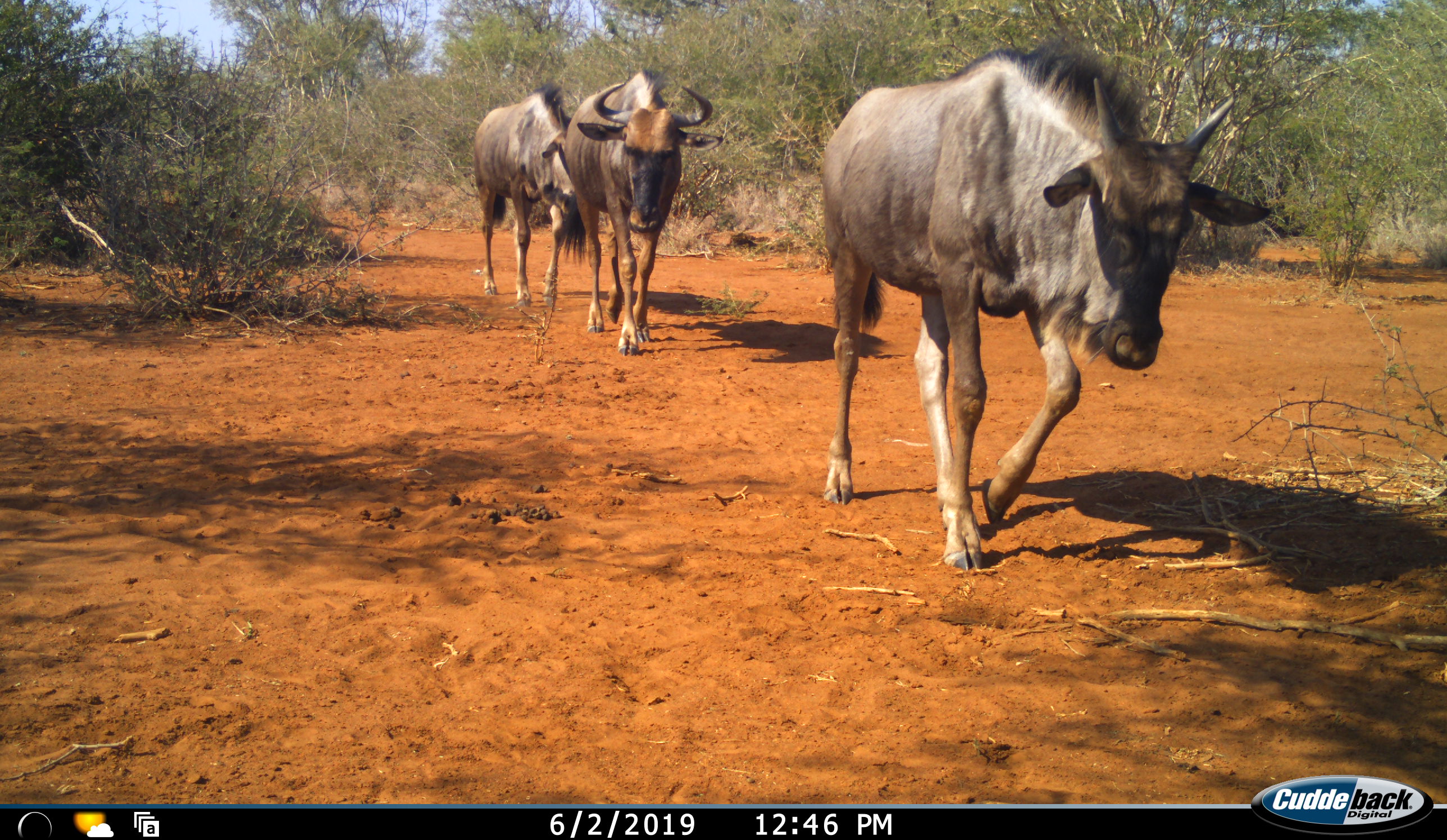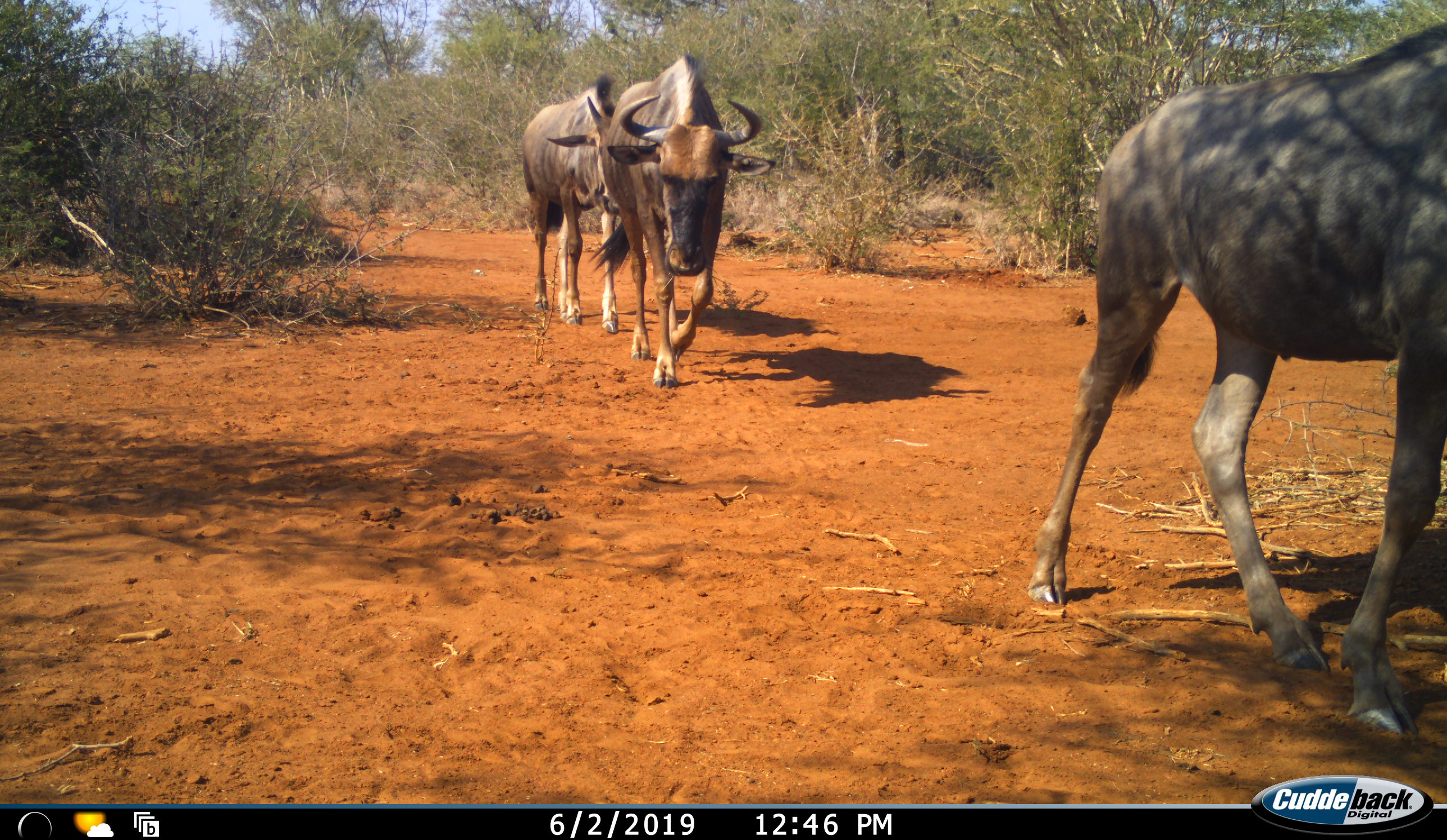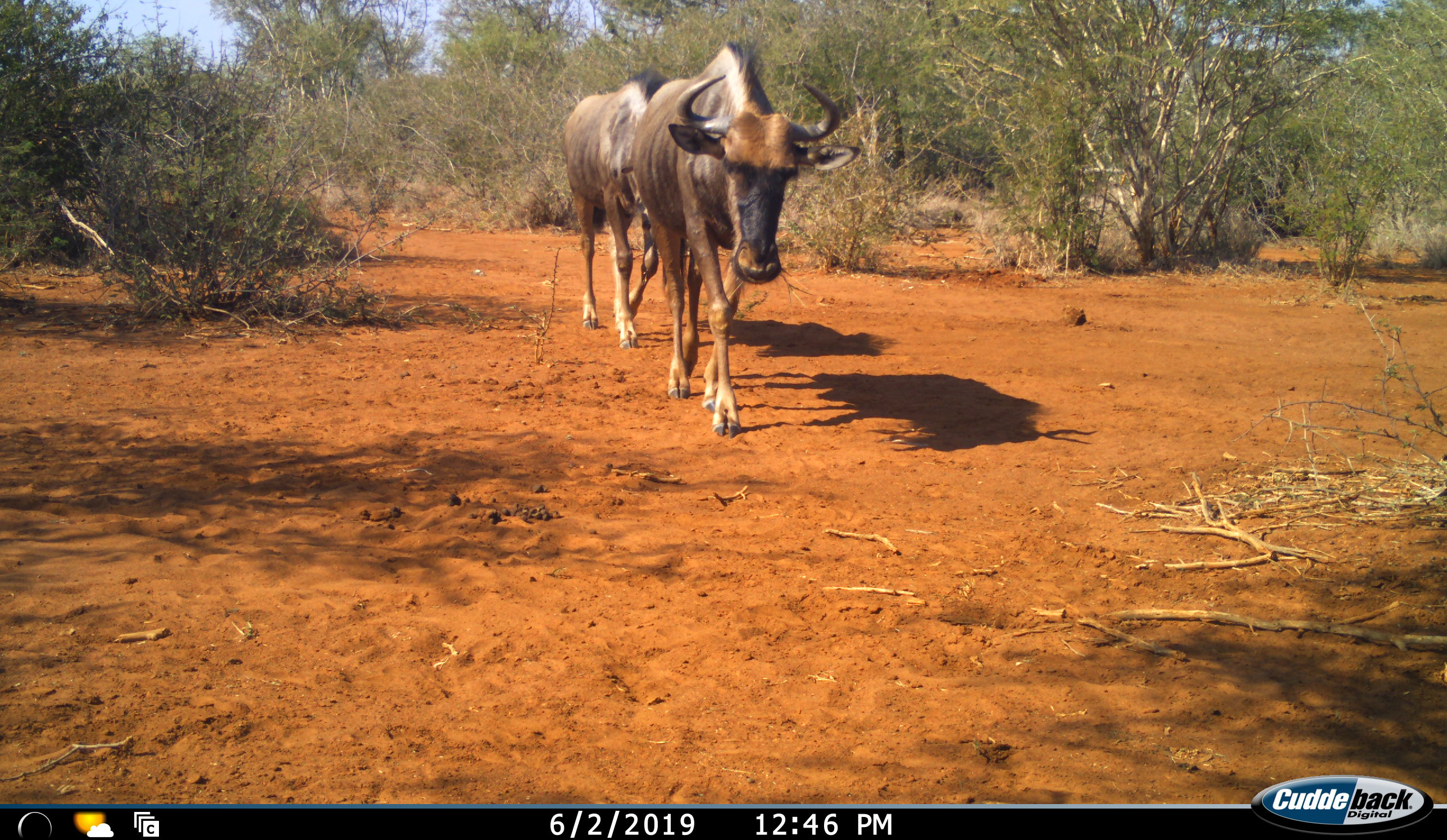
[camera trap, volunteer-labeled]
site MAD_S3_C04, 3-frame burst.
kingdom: Animalia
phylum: Chordata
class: Mammalia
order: Artiodactyla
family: Bovidae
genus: Connochaetes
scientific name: Connochaetes taurinus taurinus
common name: blue wildebeest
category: wildebeestblue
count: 3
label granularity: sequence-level